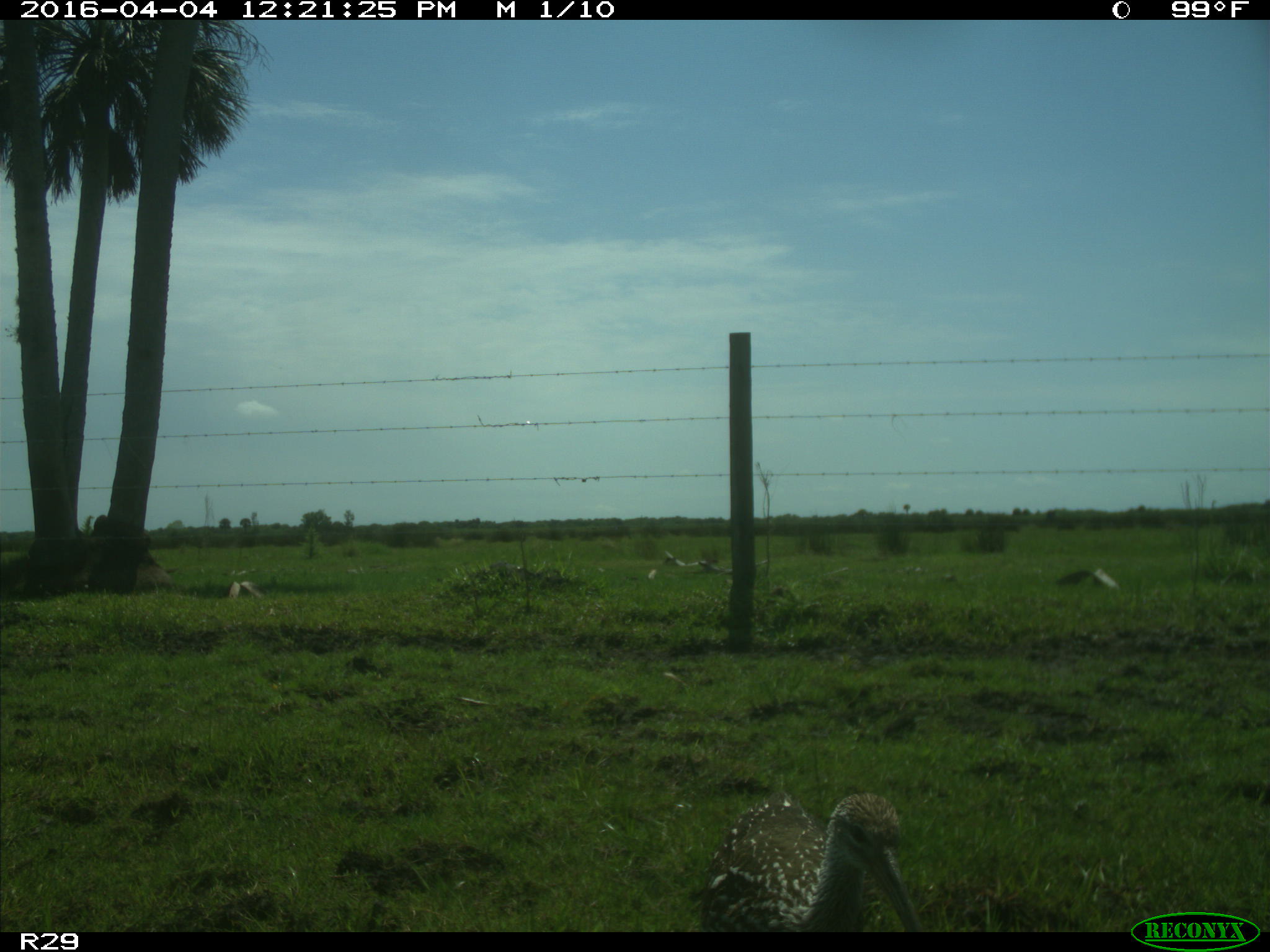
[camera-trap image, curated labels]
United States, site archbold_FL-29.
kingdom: Animalia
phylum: Chordata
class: Aves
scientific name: Aves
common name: birds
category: unidentified bird